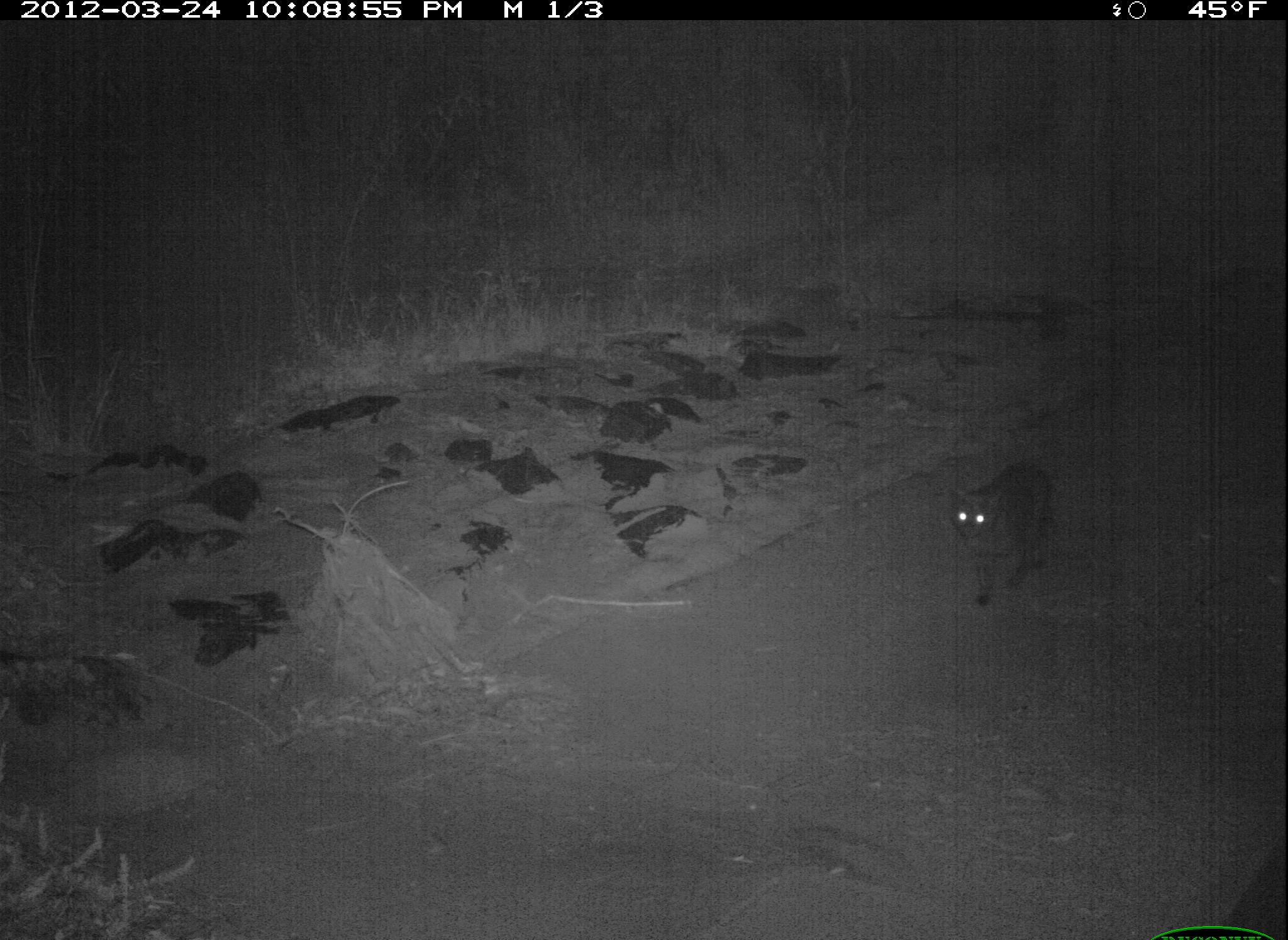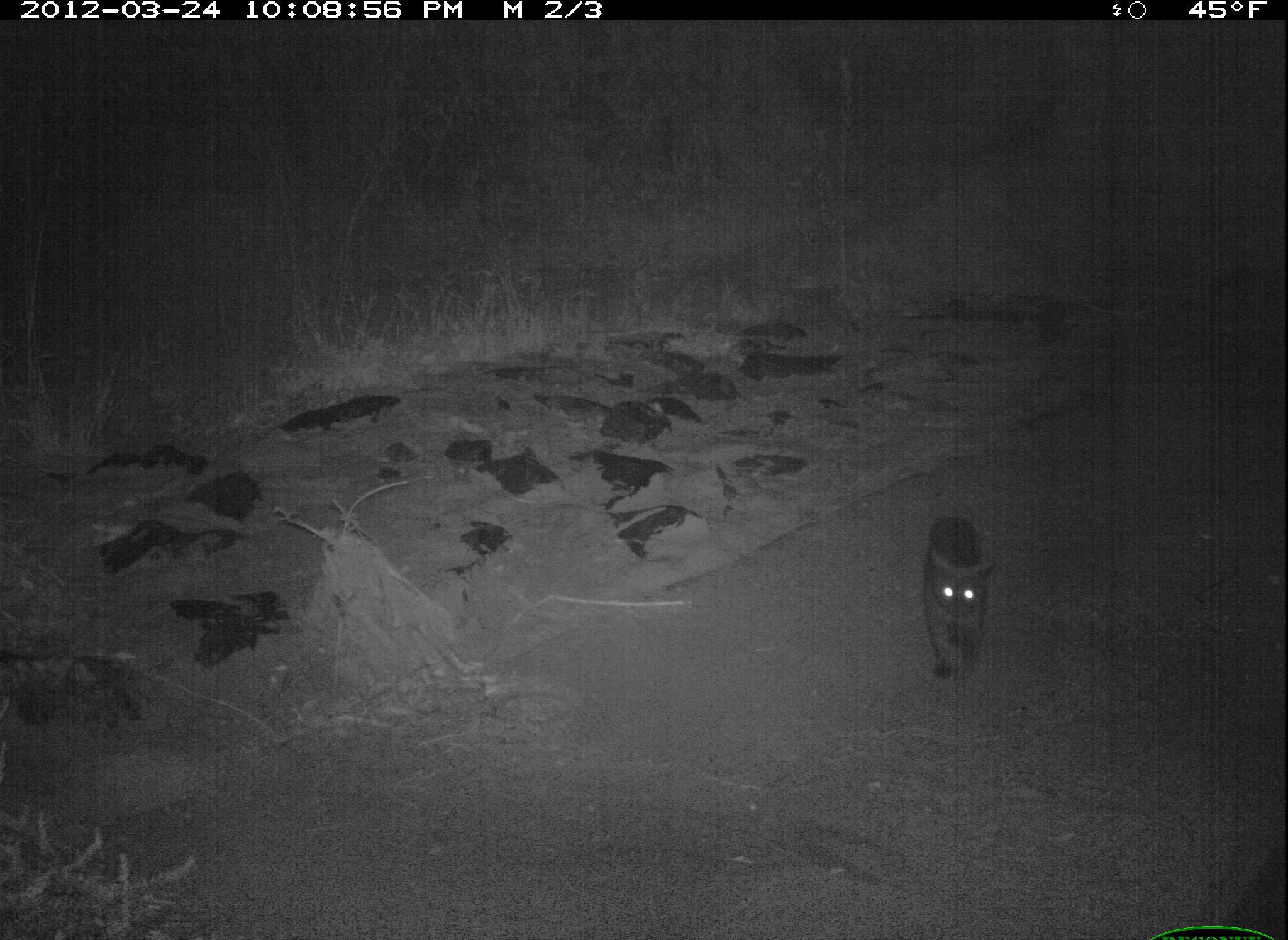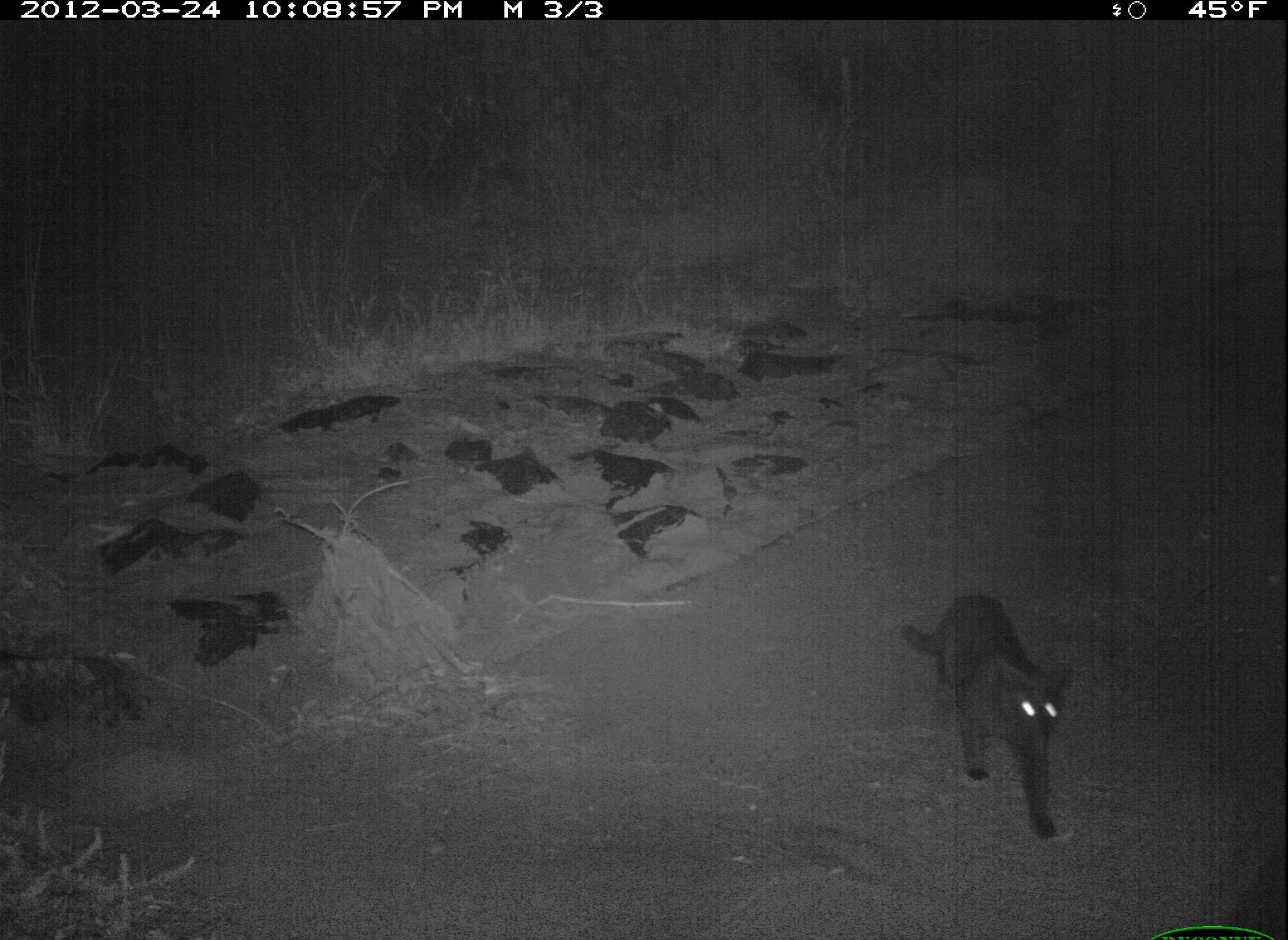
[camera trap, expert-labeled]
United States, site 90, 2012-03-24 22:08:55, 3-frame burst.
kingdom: Animalia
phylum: Chordata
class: Mammalia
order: Carnivora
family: Felidae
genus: Felis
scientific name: Felis catus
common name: cat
Cat (Felis catus).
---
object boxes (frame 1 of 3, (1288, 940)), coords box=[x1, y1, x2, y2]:
cat: box=[918, 443, 1085, 617]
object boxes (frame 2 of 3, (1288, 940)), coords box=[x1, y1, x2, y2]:
cat: box=[906, 501, 1016, 686]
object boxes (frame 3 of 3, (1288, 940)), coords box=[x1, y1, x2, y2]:
cat: box=[892, 561, 1090, 839]